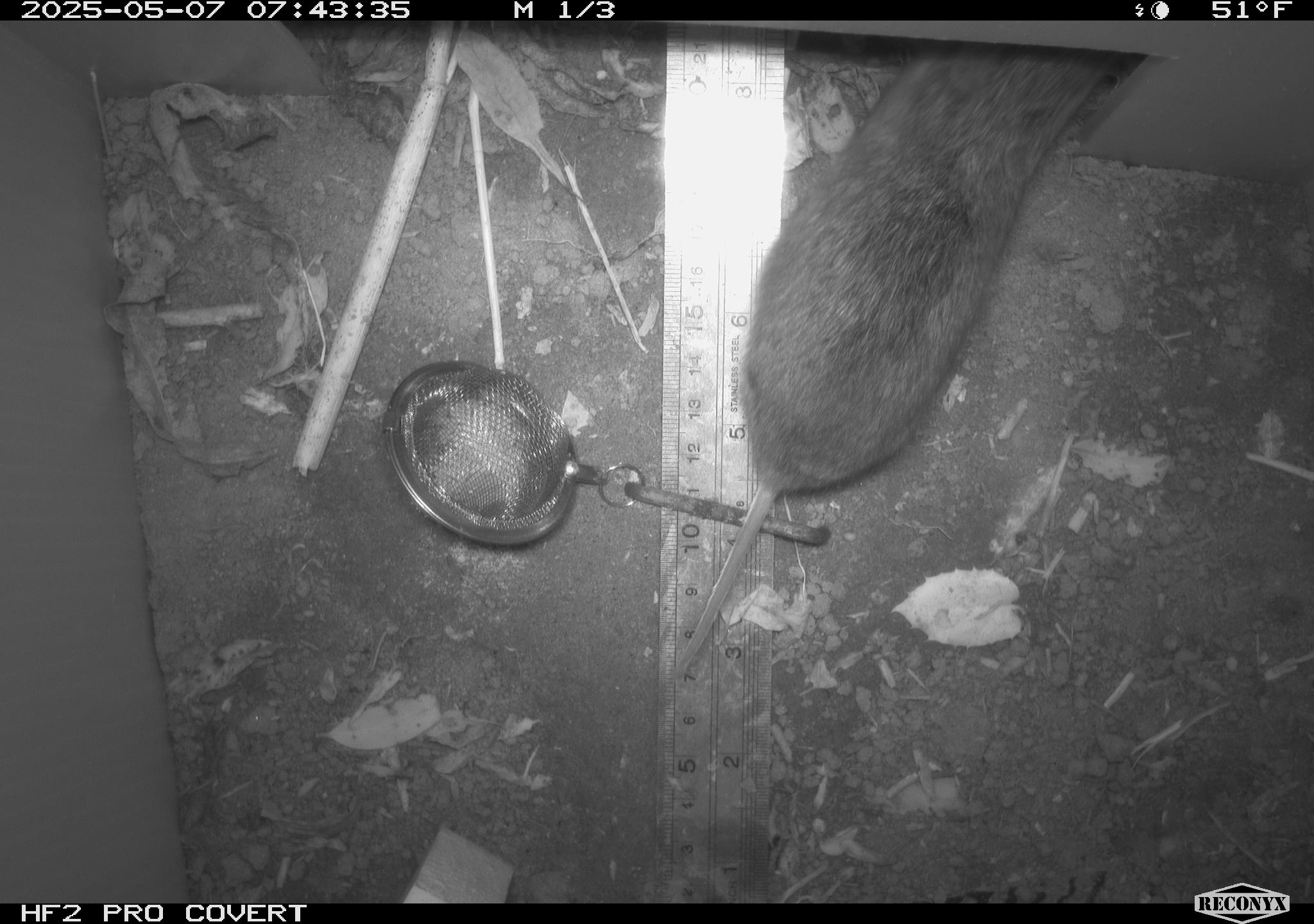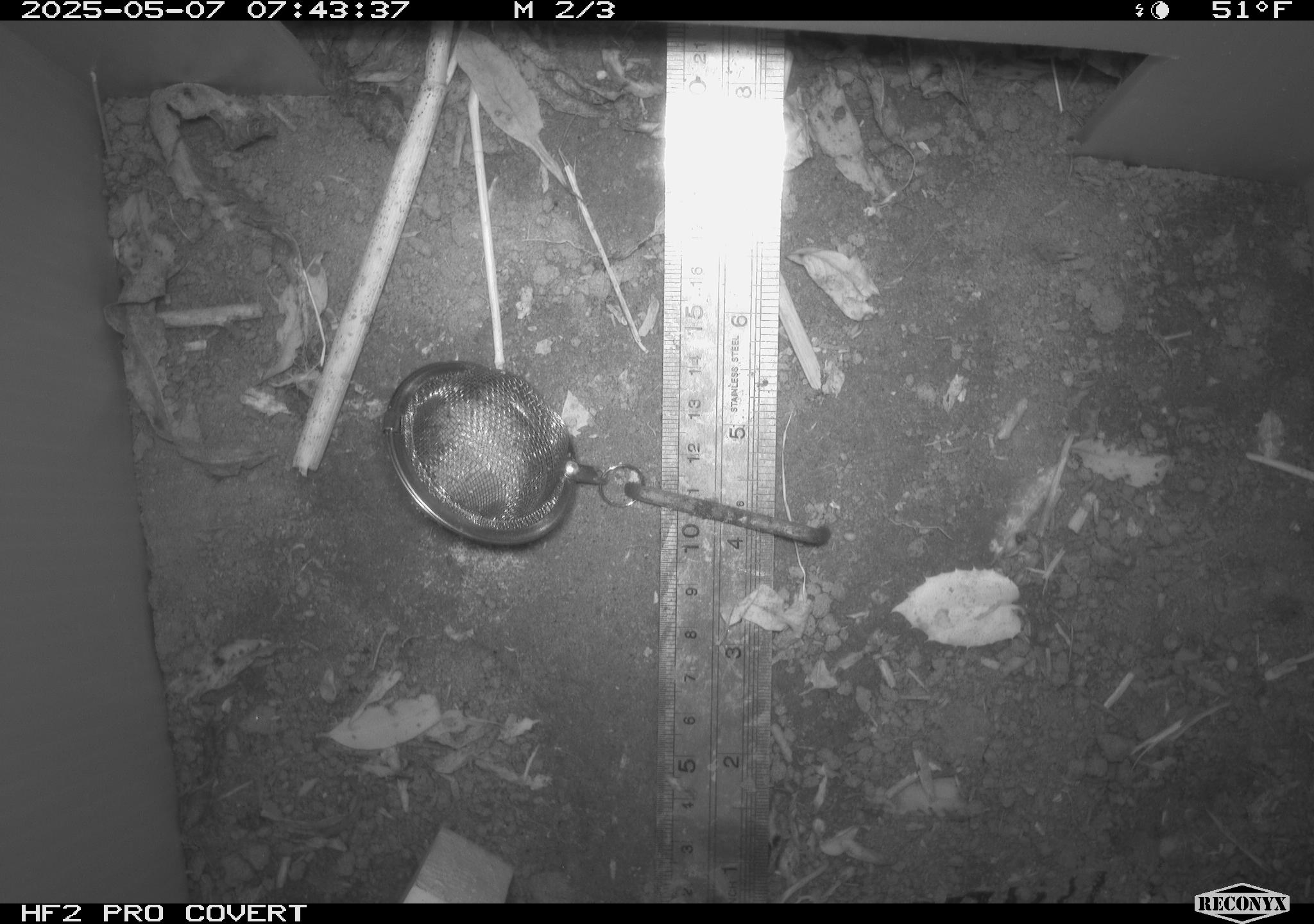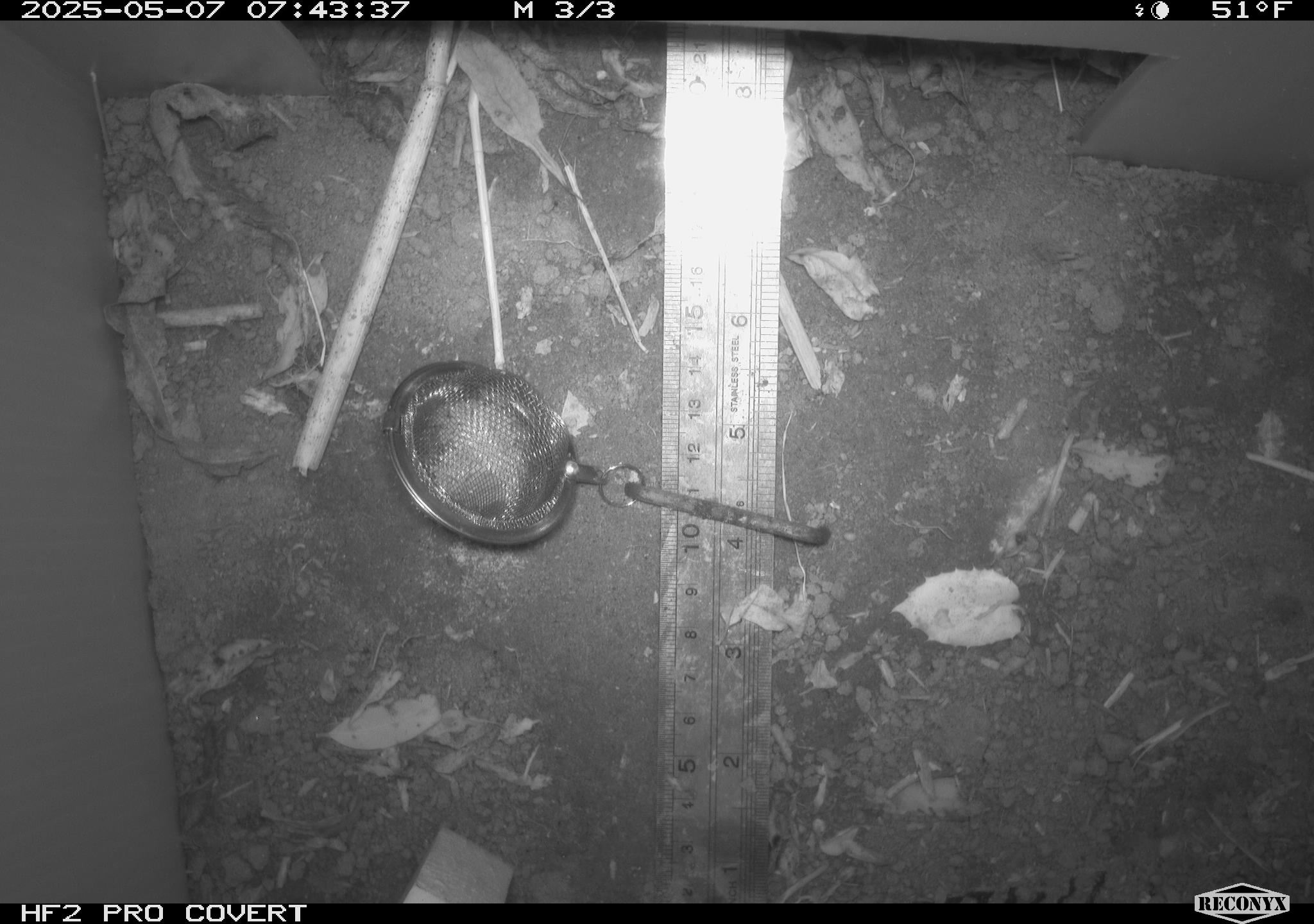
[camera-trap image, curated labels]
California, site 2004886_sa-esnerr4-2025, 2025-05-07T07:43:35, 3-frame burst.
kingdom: Animalia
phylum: Chordata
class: Mammalia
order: Rodentia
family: Muridae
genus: Rattus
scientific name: Rattus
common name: rat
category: rattus species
Rattus species (rat) (Rattus).